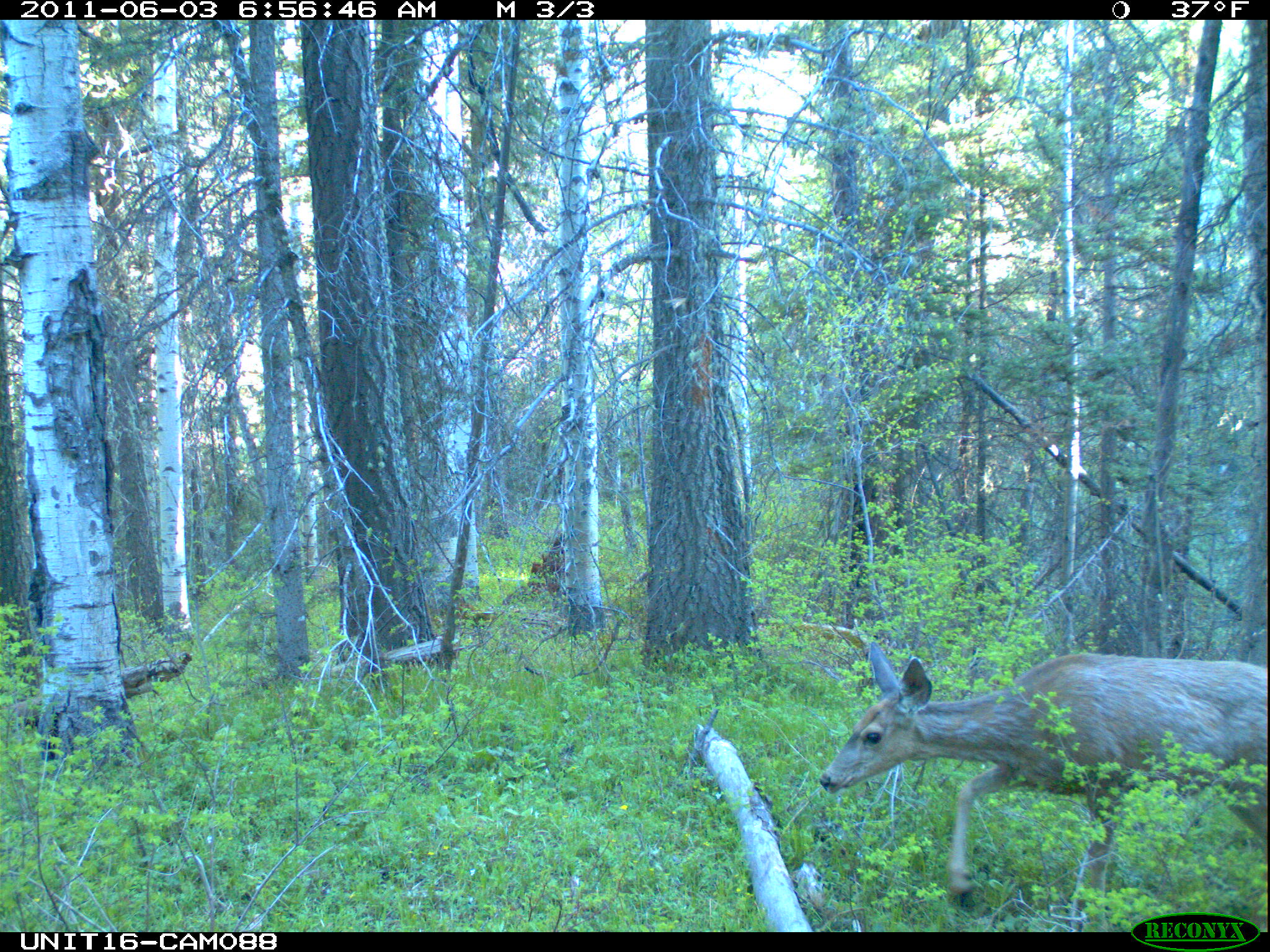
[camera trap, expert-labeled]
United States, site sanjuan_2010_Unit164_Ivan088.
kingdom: Animalia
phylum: Chordata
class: Mammalia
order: Artiodactyla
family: Cervidae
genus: Odocoileus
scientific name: Odocoileus hemionus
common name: mule deer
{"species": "Odocoileus hemionus (mule deer)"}